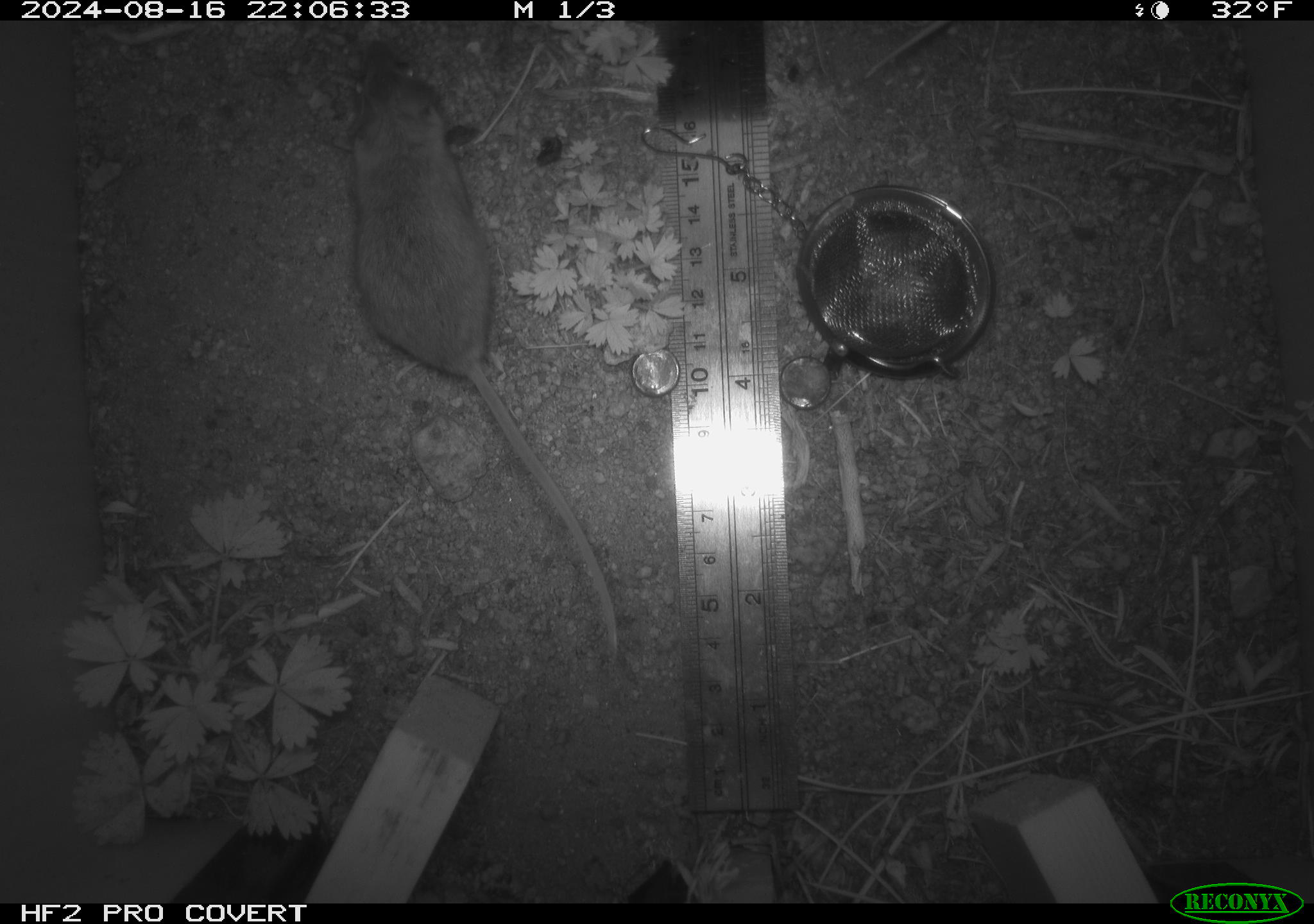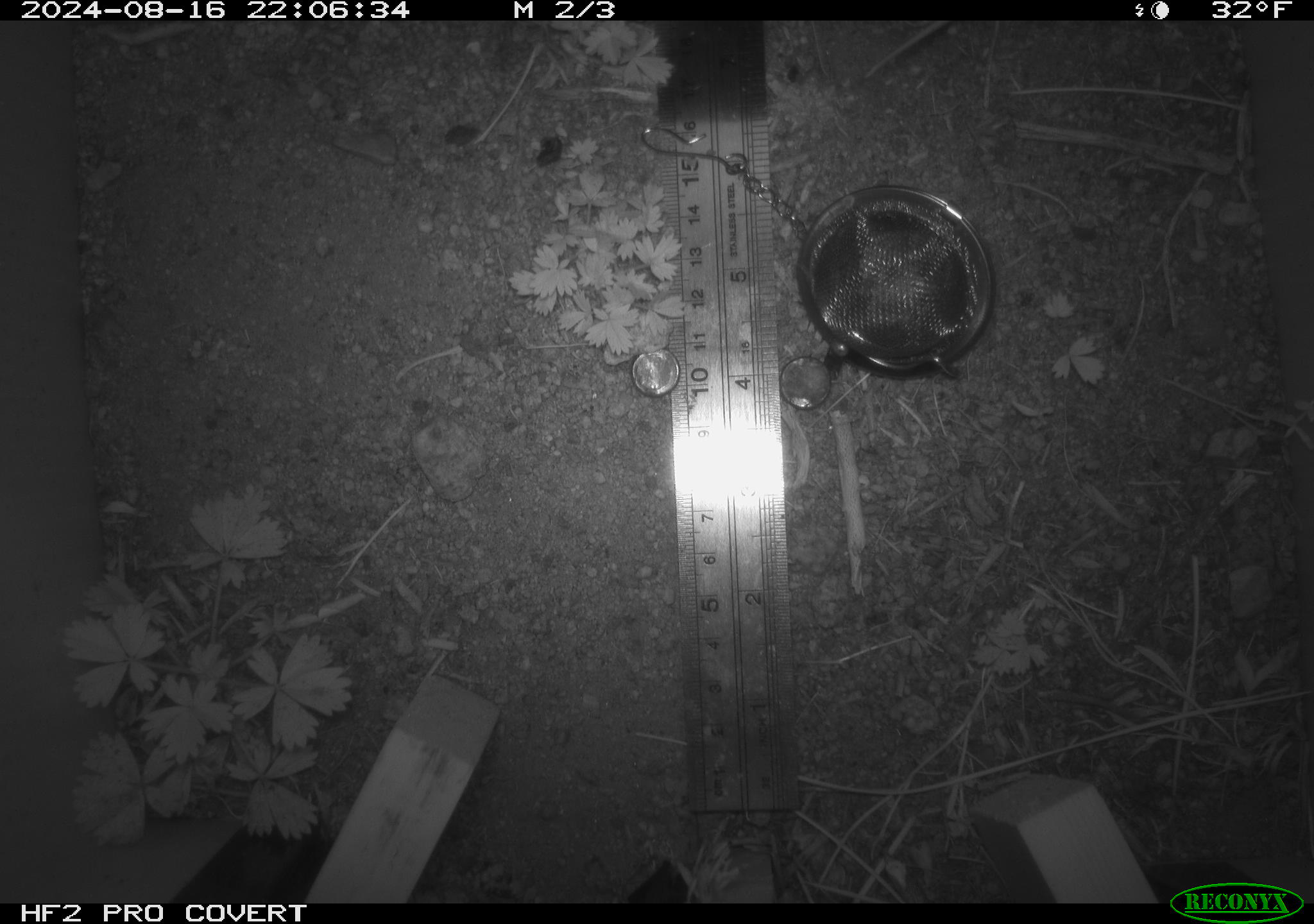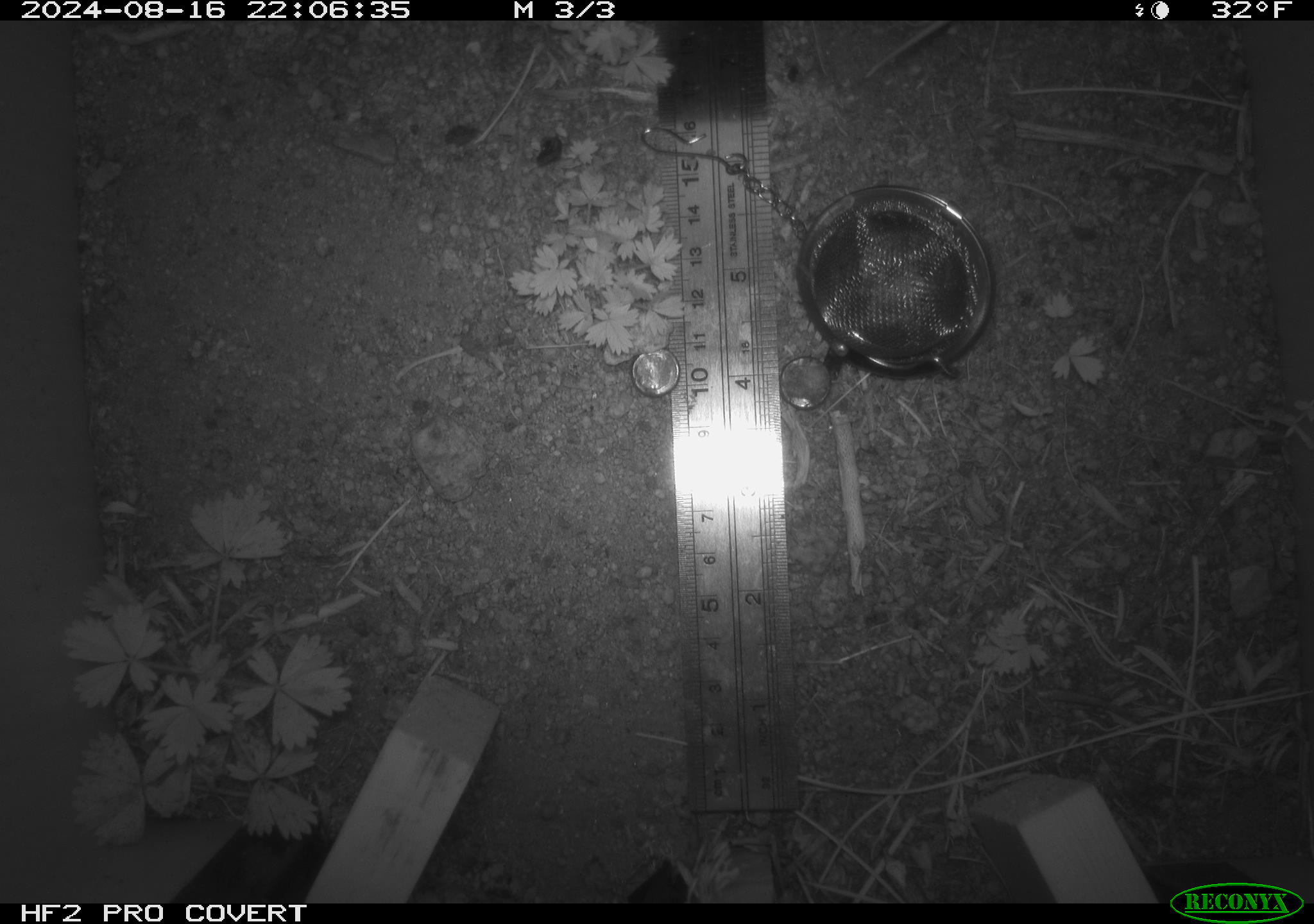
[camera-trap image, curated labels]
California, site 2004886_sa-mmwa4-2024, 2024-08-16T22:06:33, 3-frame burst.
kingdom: Animalia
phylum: Chordata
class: Mammalia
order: Rodentia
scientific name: Rodentia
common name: mouse species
Mouse species (Rodentia).